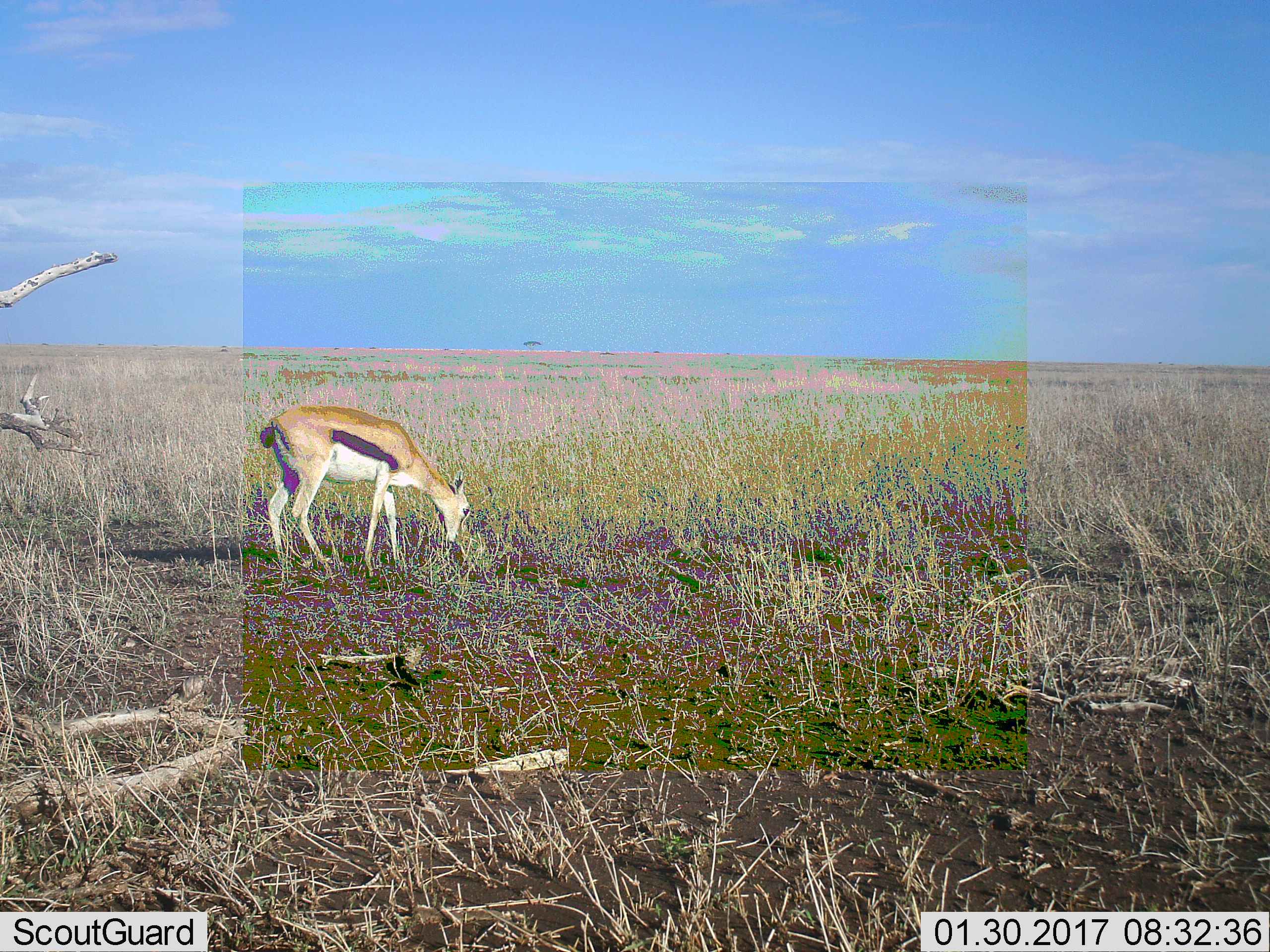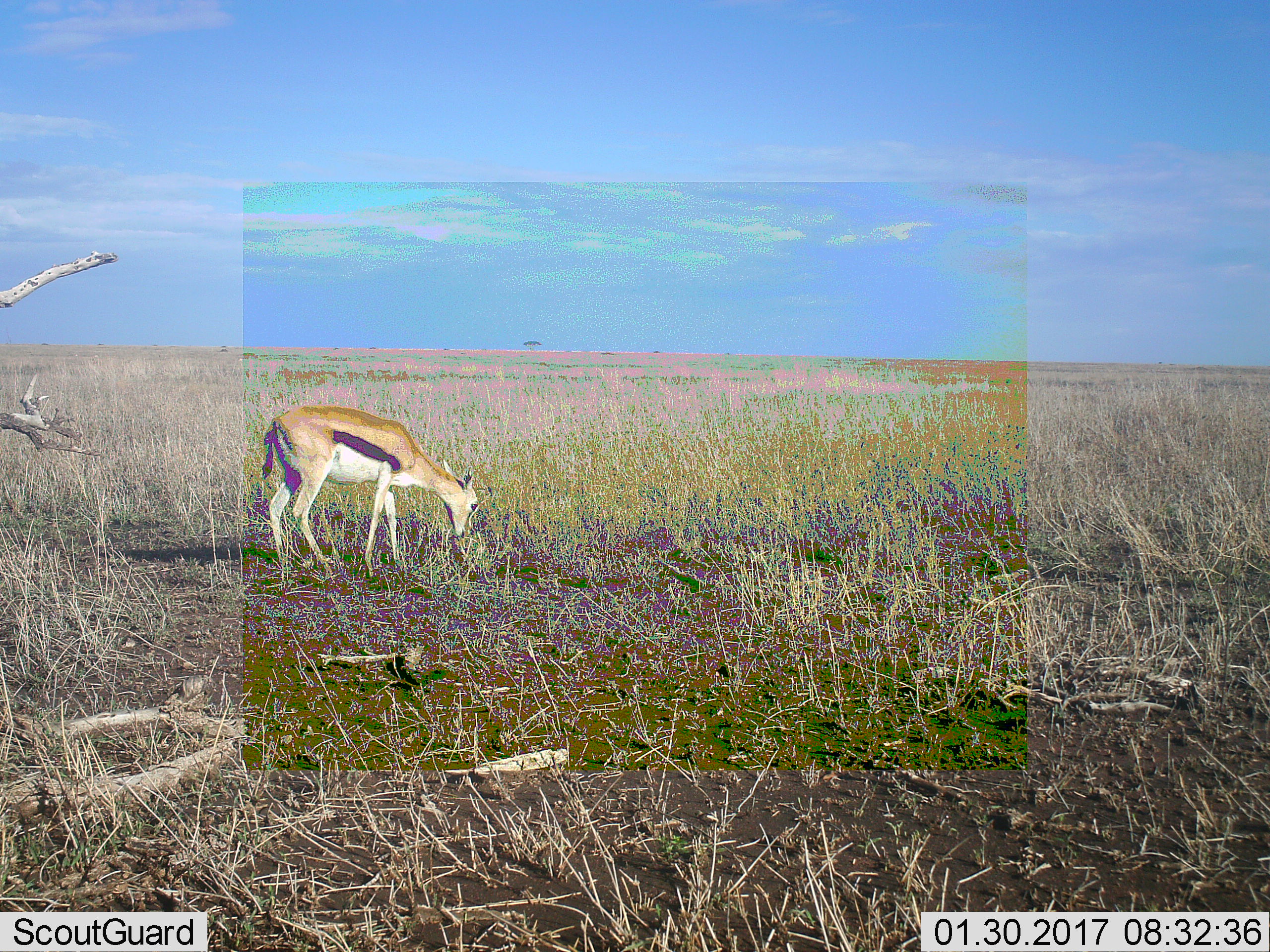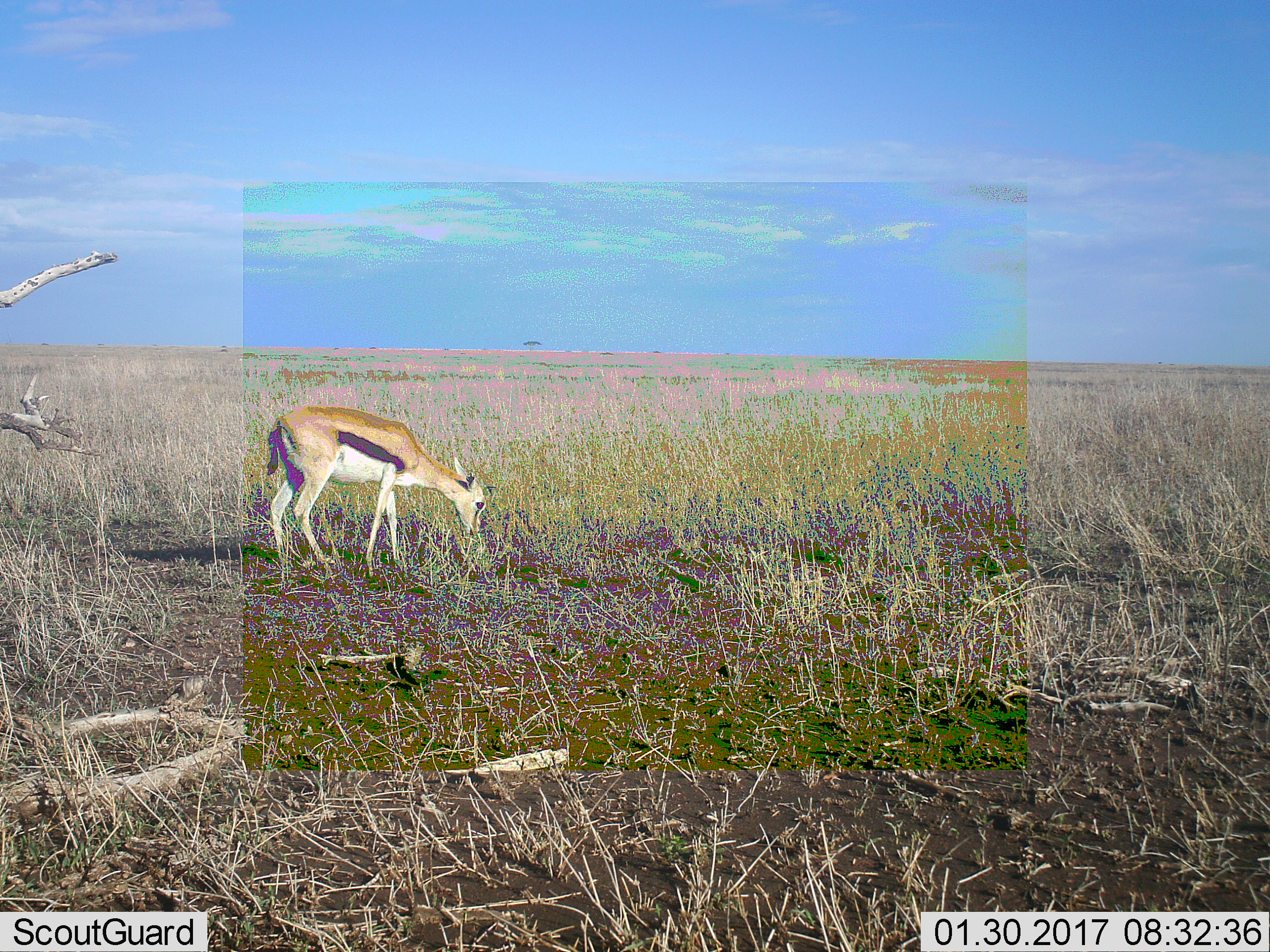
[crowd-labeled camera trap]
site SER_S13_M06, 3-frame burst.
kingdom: Animalia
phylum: Chordata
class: Mammalia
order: Artiodactyla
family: Bovidae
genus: Eudorcas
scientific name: Eudorcas thomsonii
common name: thomson's gazelle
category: gazellethomsons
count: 1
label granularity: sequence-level